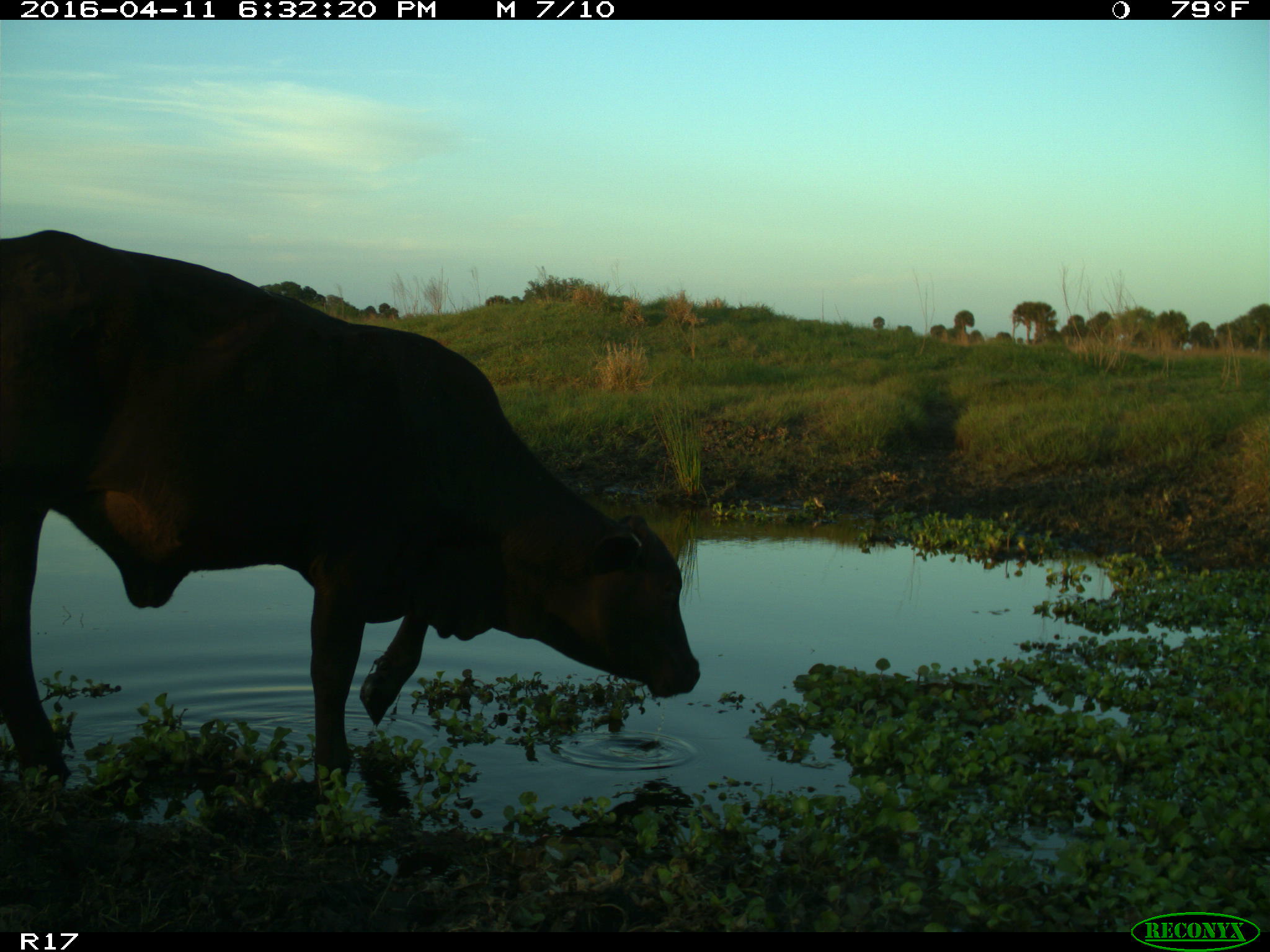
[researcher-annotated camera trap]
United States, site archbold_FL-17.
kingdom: Animalia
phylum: Chordata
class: Mammalia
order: Artiodactyla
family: Bovidae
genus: Bos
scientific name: Bos taurus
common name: domestic cow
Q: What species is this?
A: Bos taurus (domestic cow).